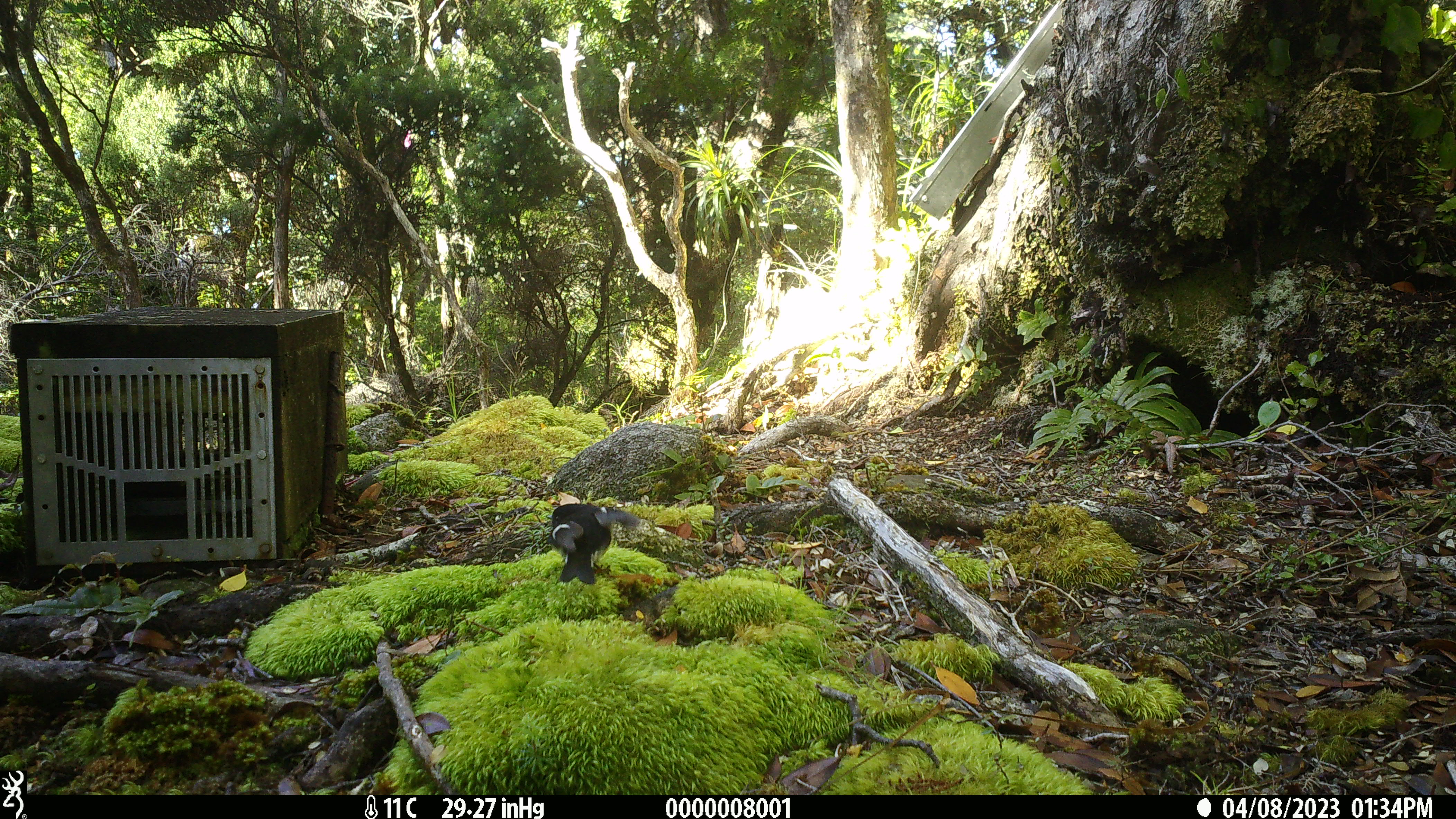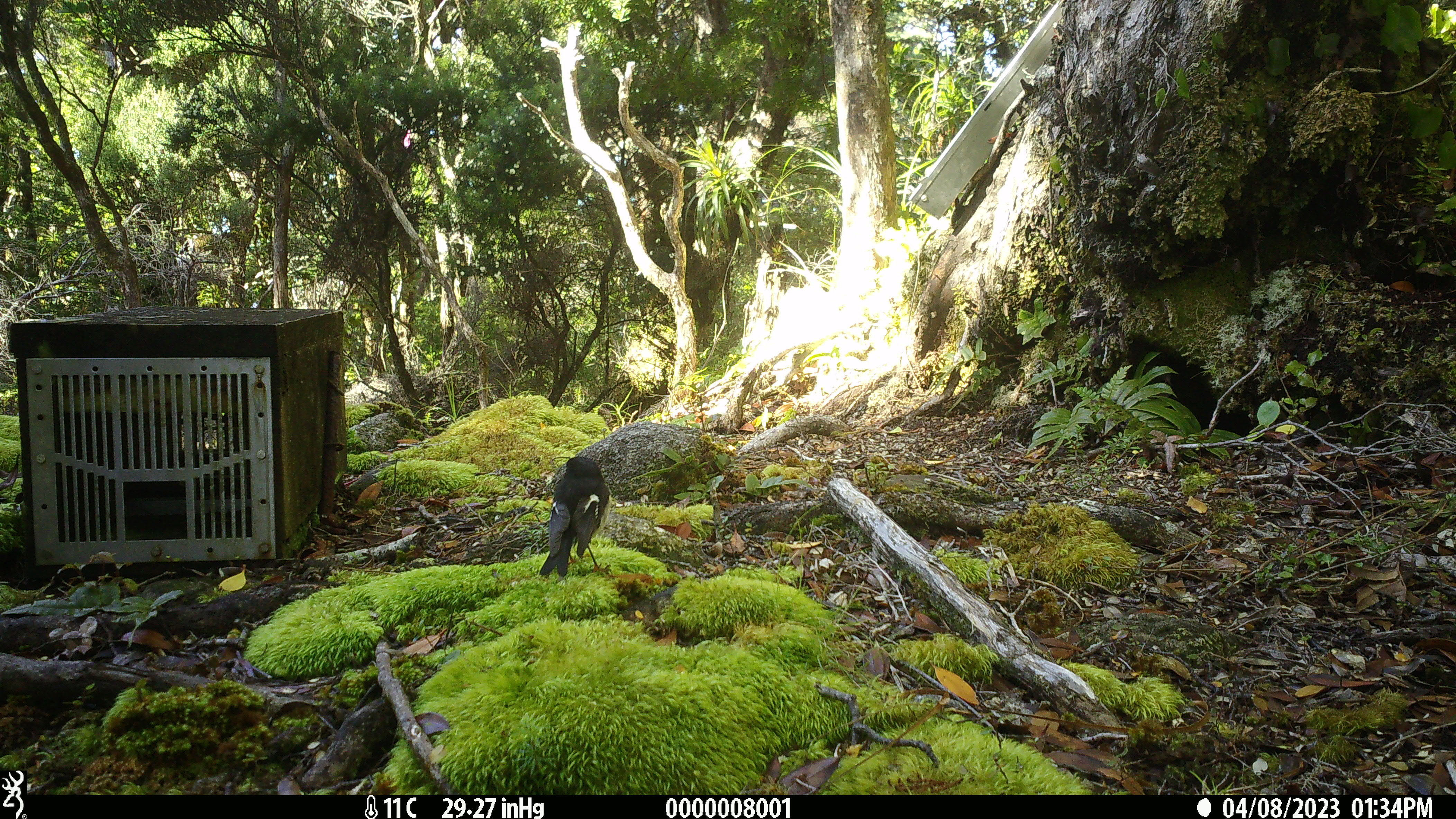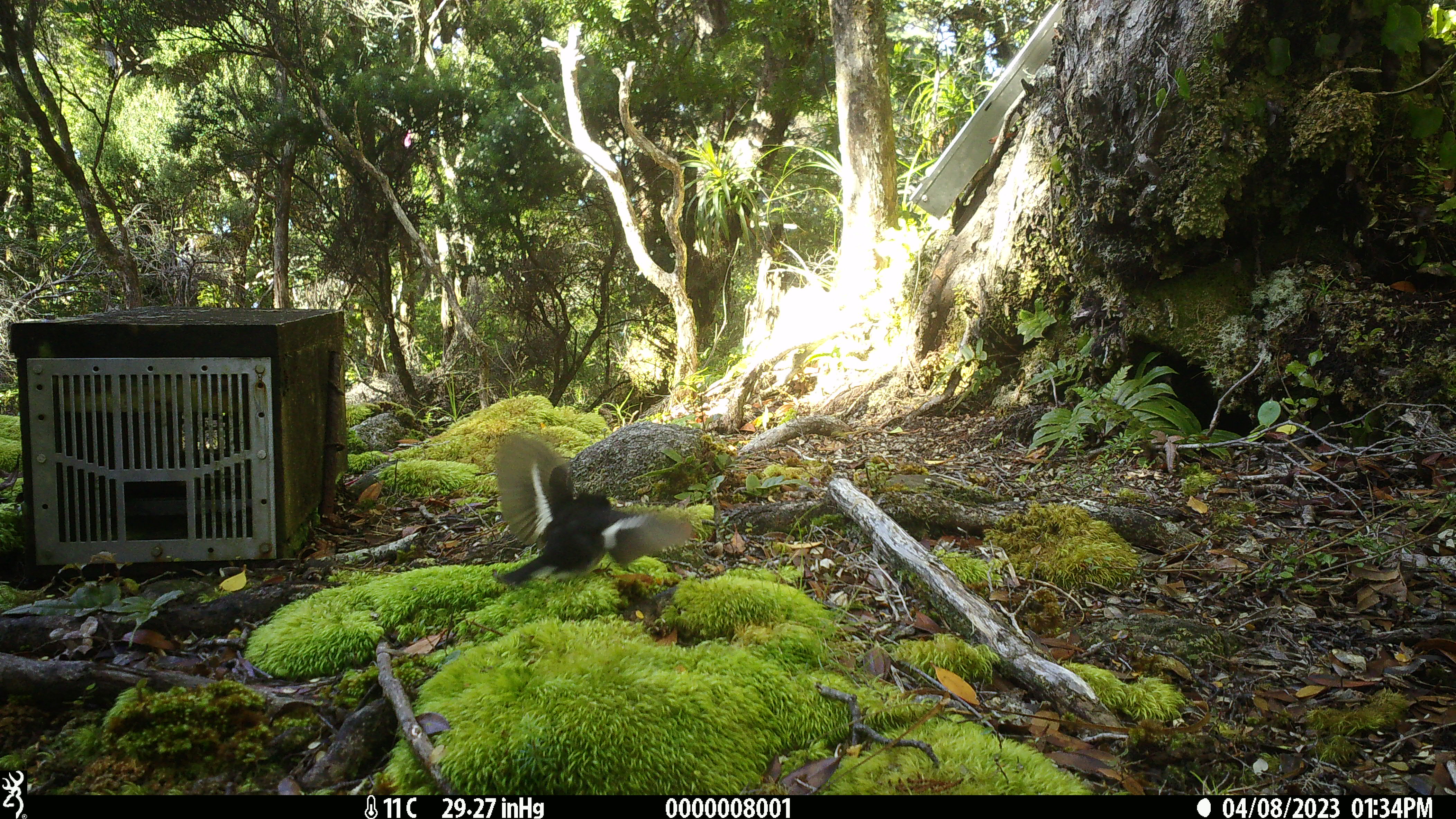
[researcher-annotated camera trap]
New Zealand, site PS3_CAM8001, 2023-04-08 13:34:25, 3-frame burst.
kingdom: Animalia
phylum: Chordata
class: Aves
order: Passeriformes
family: Petroicidae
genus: Petroica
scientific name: Petroica macrocephala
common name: tomtit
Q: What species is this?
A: Tomtit (Petroica macrocephala).